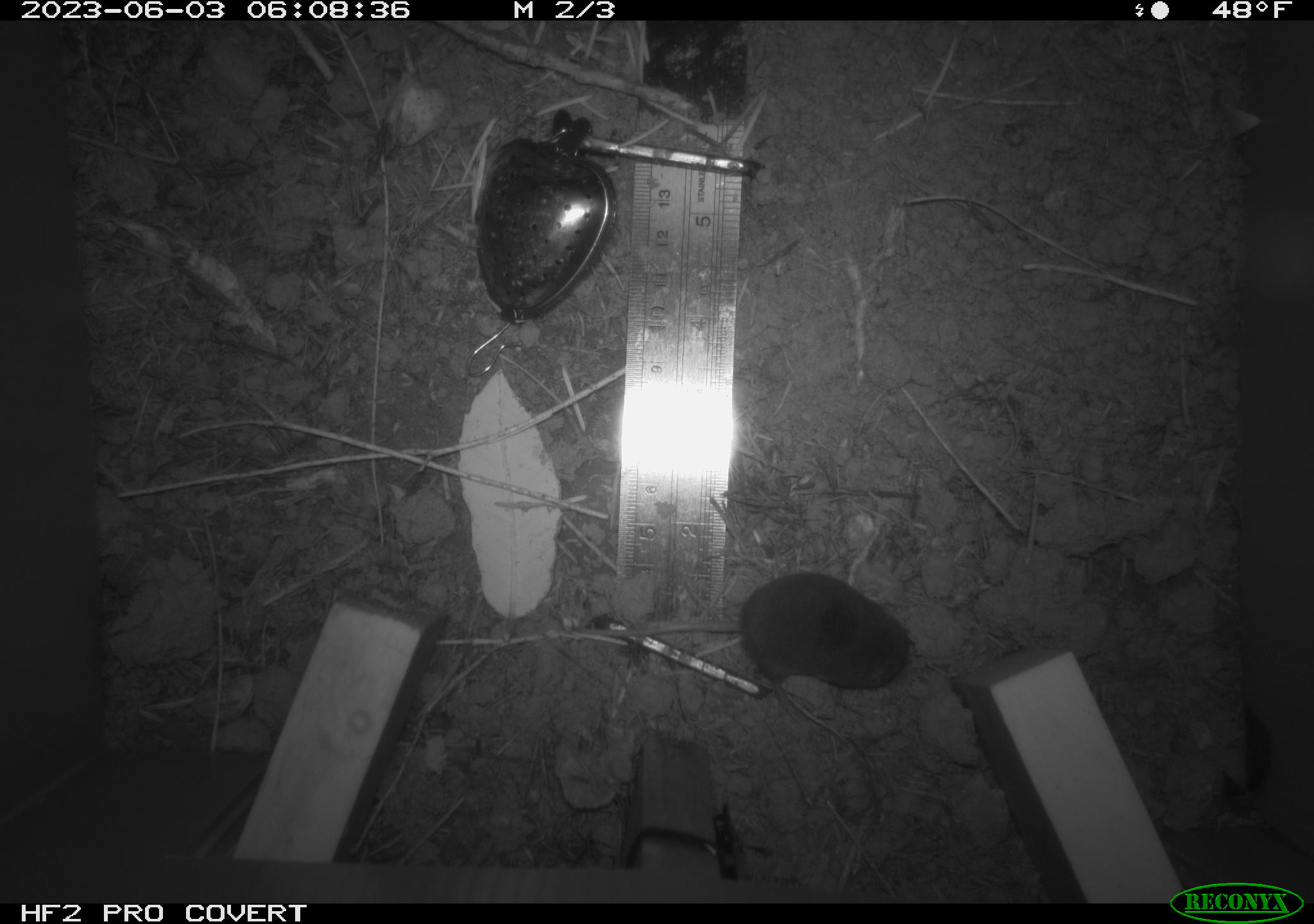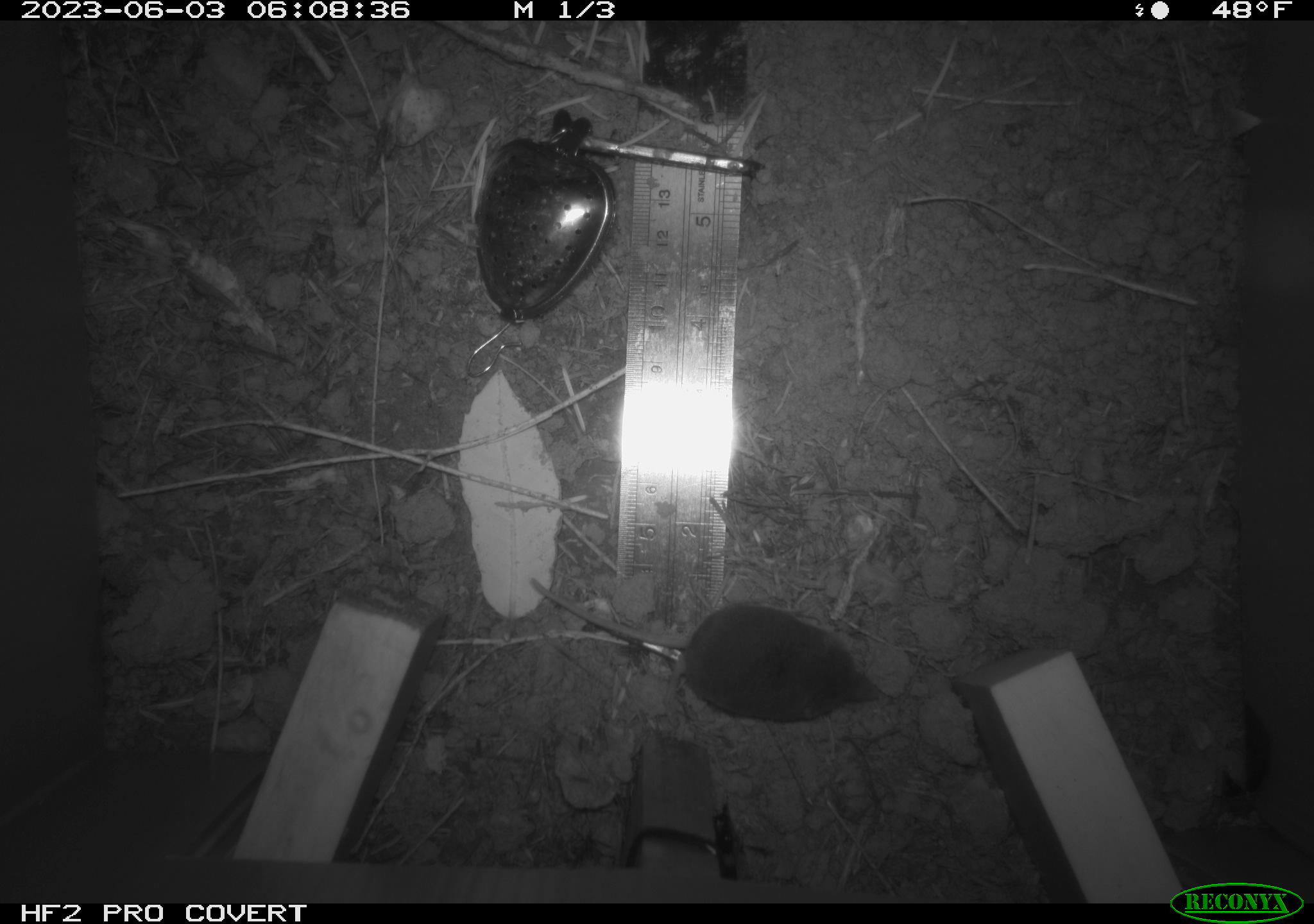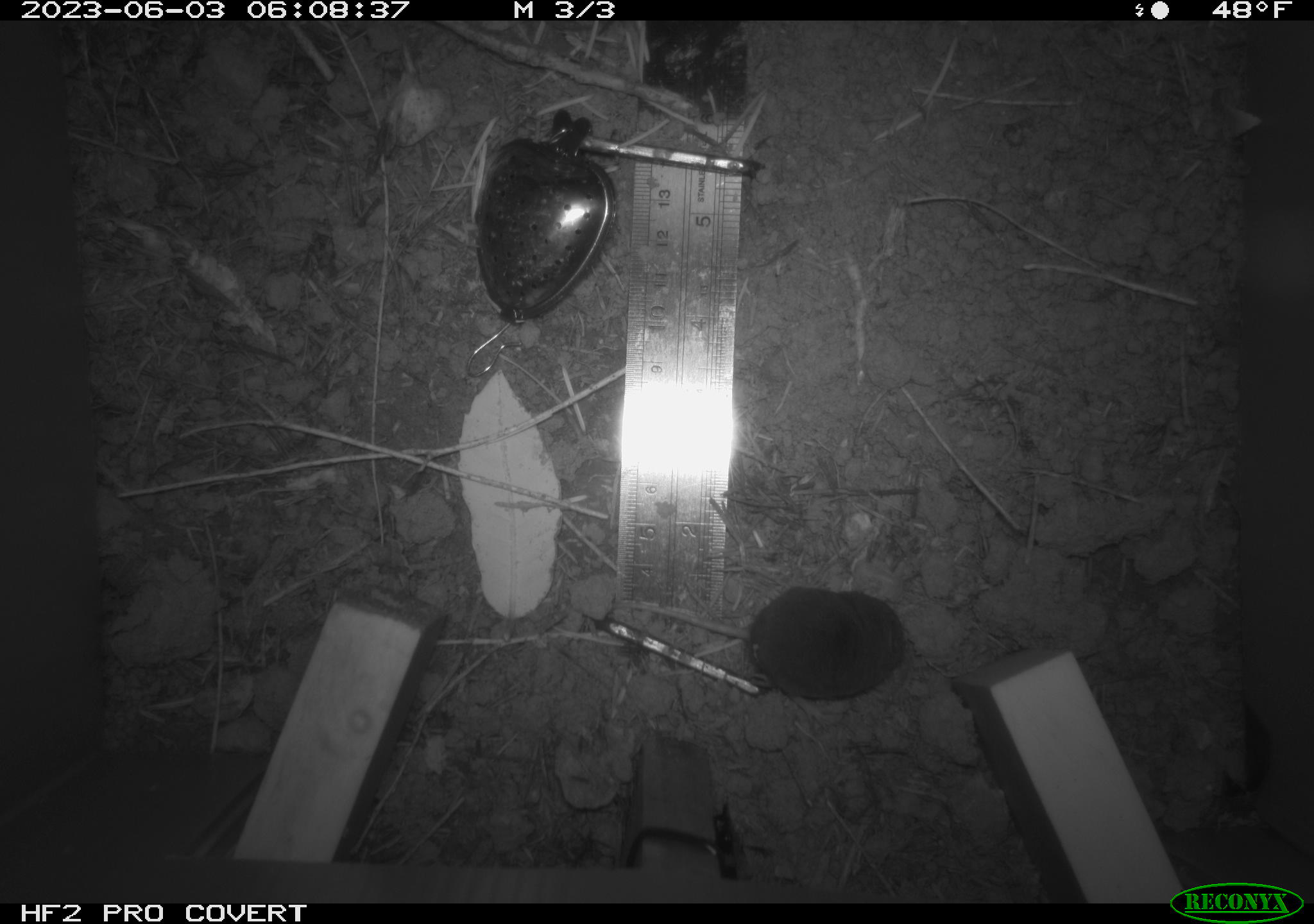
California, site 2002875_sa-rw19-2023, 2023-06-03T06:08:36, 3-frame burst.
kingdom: Animalia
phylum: Chordata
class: Mammalia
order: Eulipotyphla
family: Soricidae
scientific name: Soricidae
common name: shrews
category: soricidae family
Soricidae family (shrews) (Soricidae).